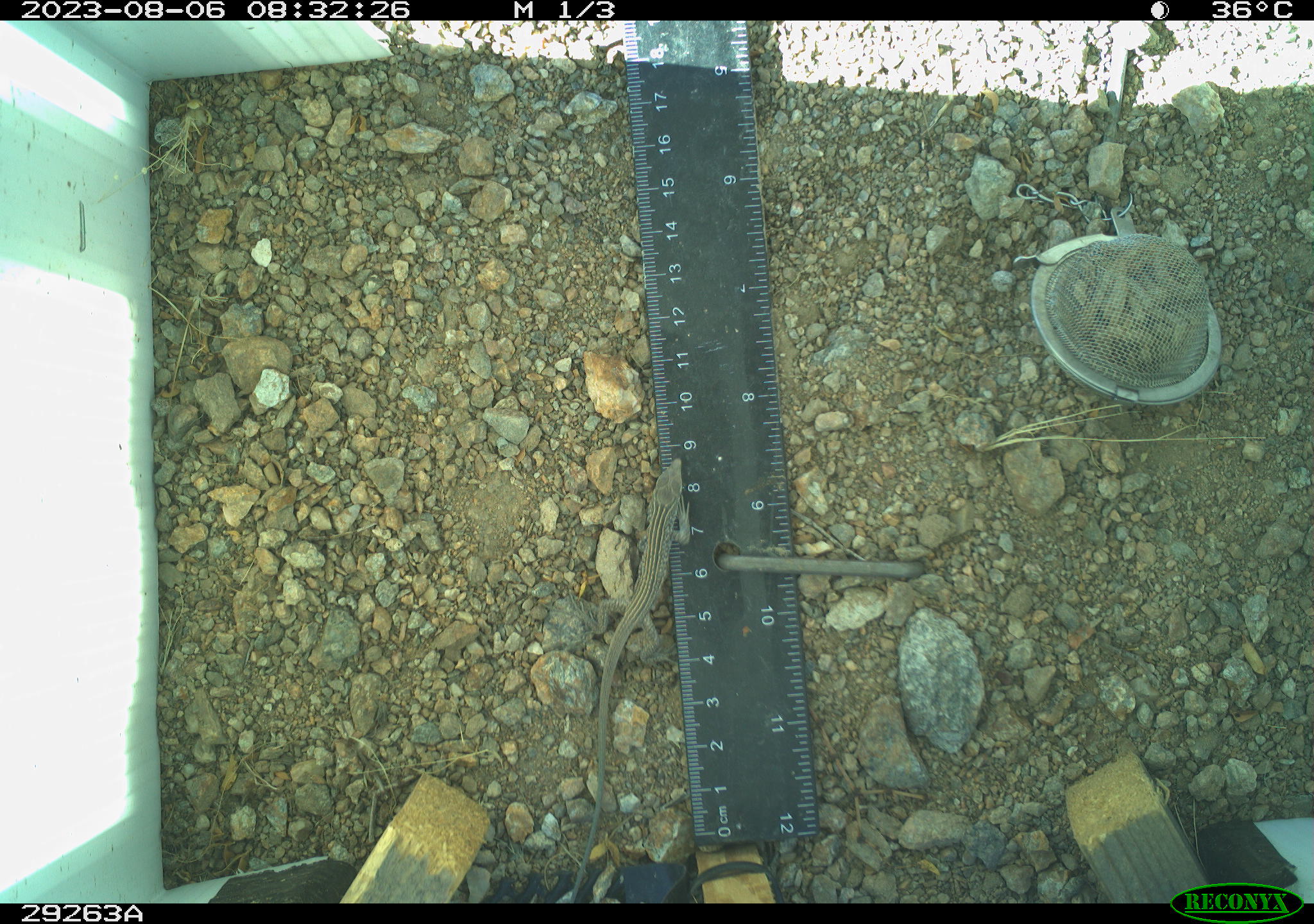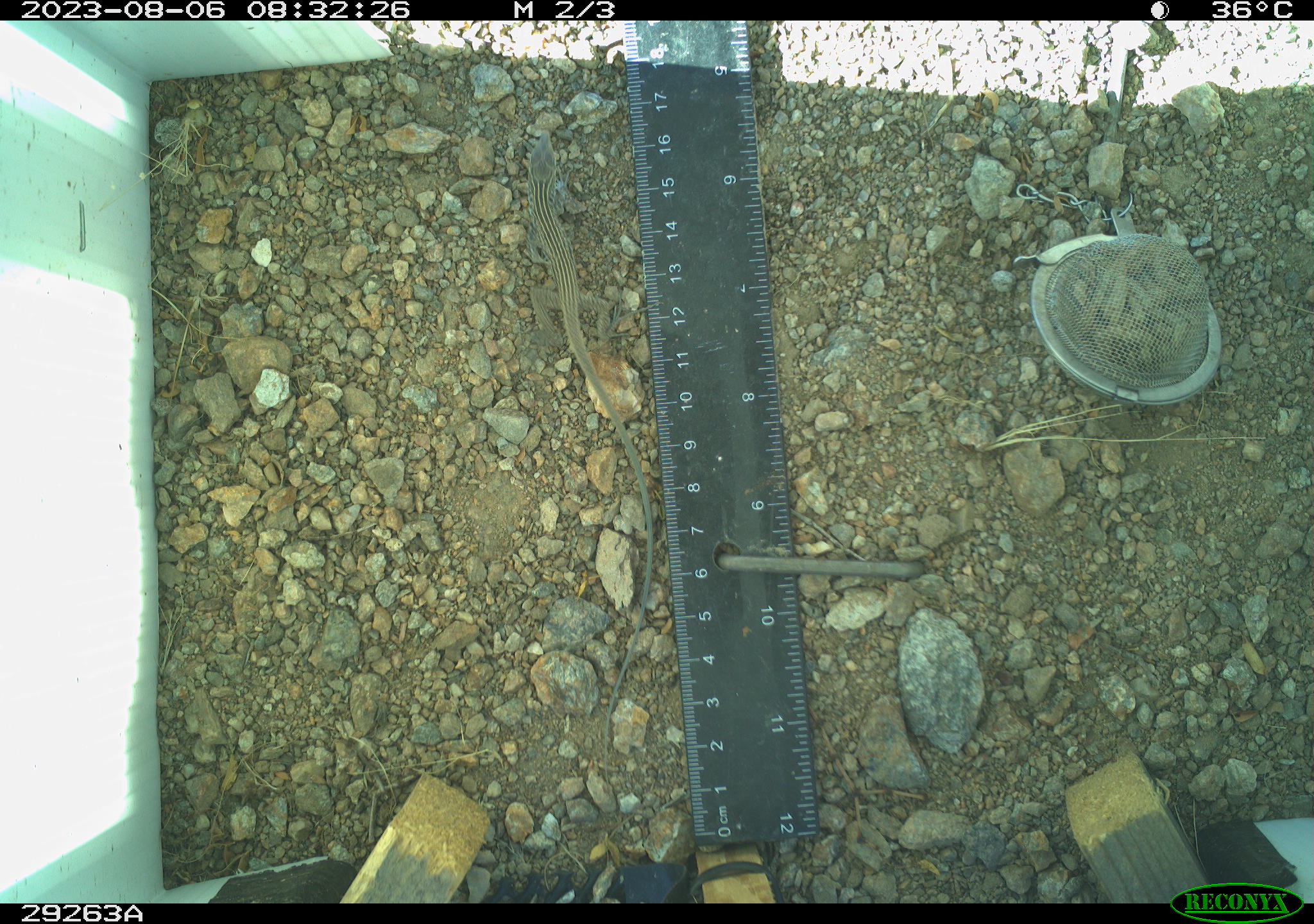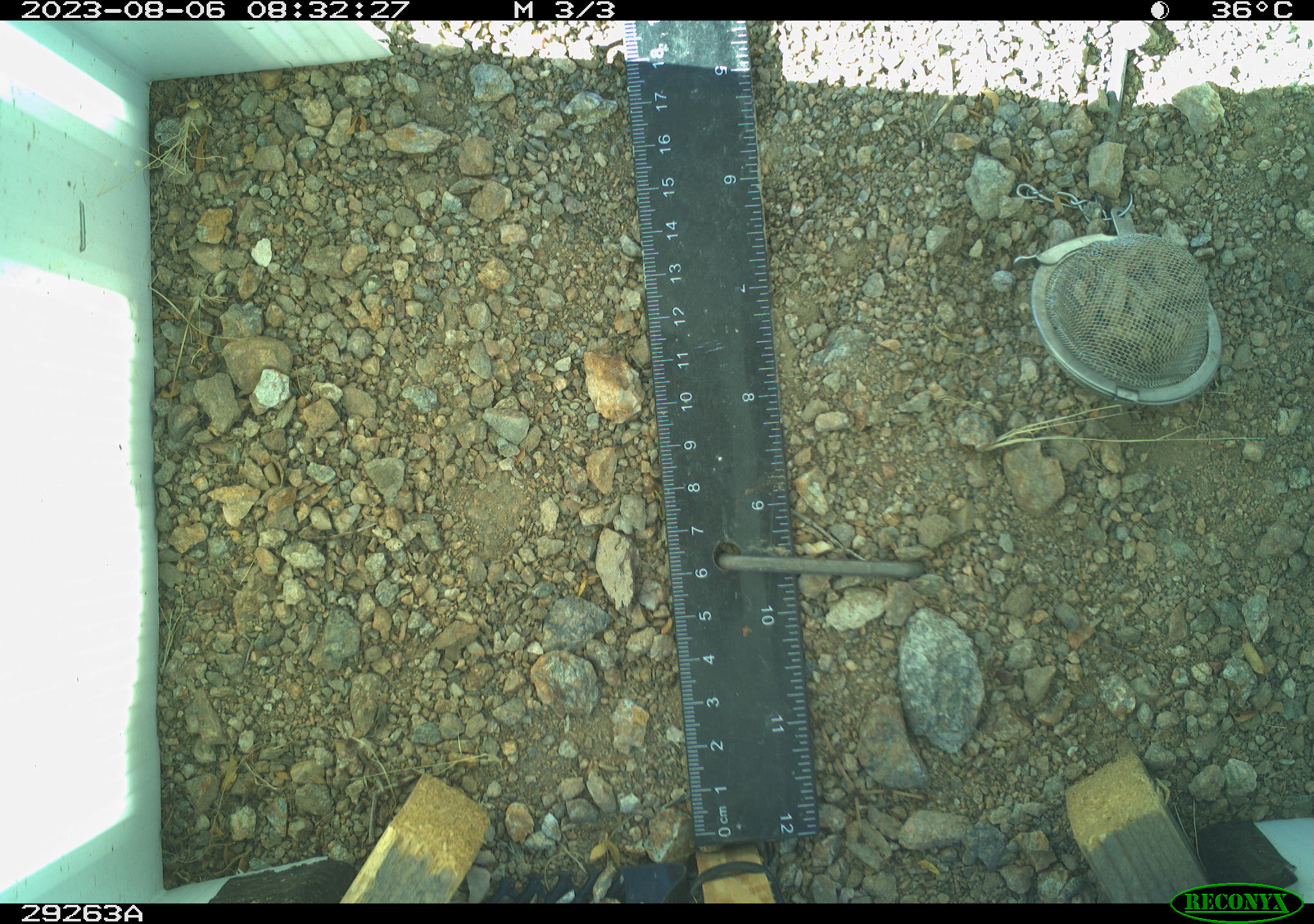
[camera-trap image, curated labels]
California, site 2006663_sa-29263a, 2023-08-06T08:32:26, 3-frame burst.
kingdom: Animalia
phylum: Chordata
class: Reptilia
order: Squamata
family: Teiidae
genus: Aspidoscelis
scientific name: Aspidoscelis tigris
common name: western whiptail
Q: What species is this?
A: Western whiptail (Aspidoscelis tigris).